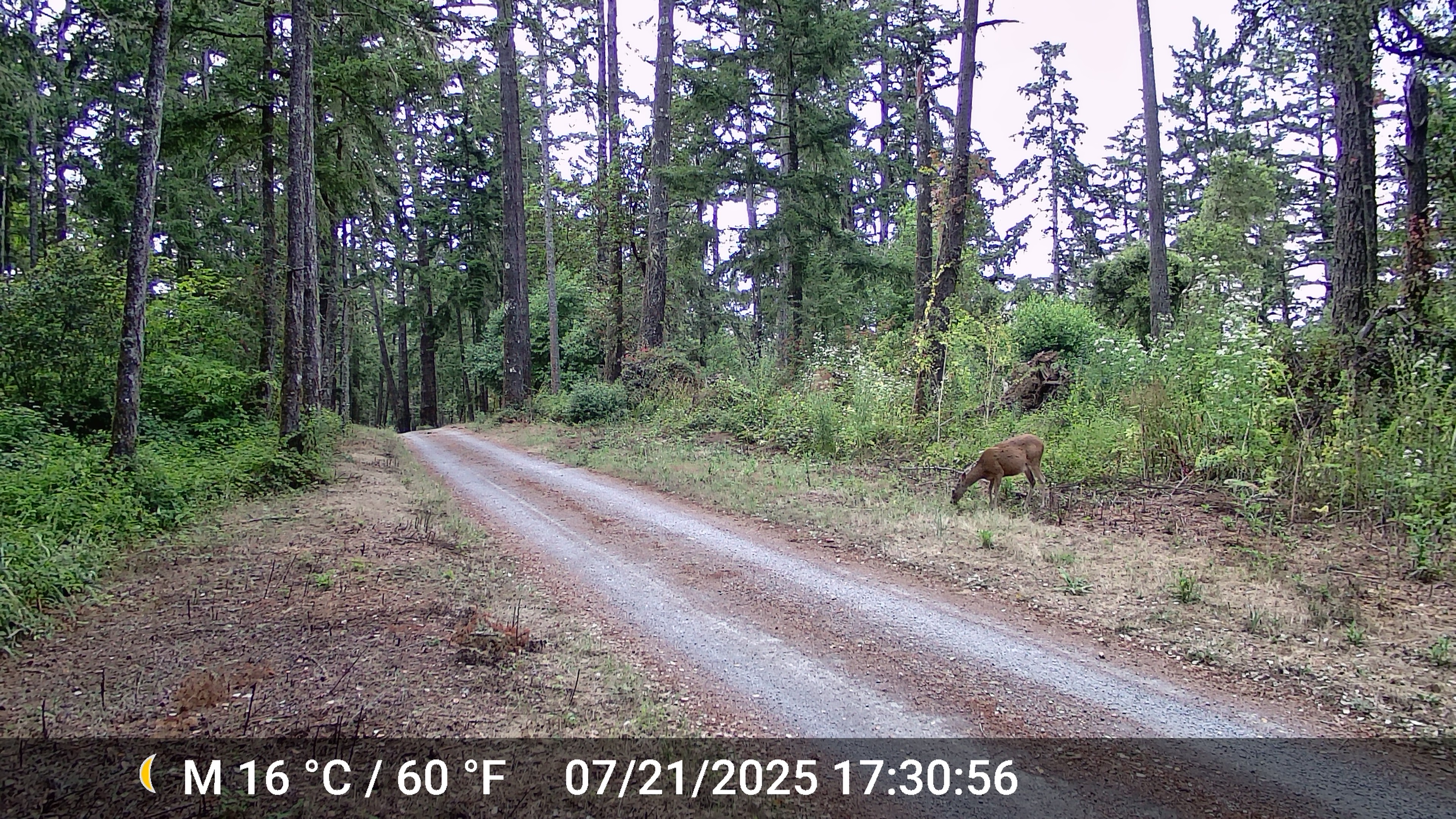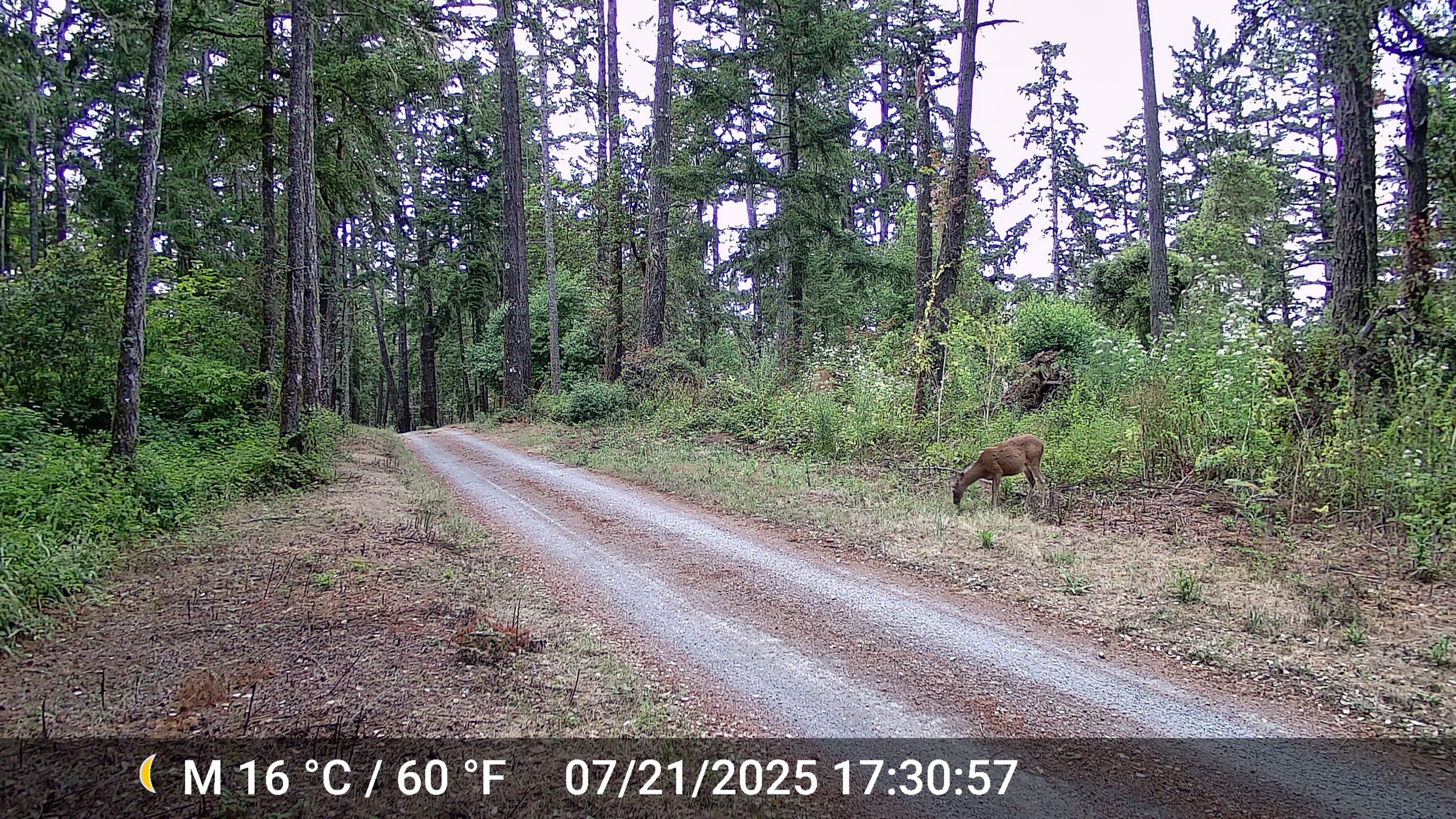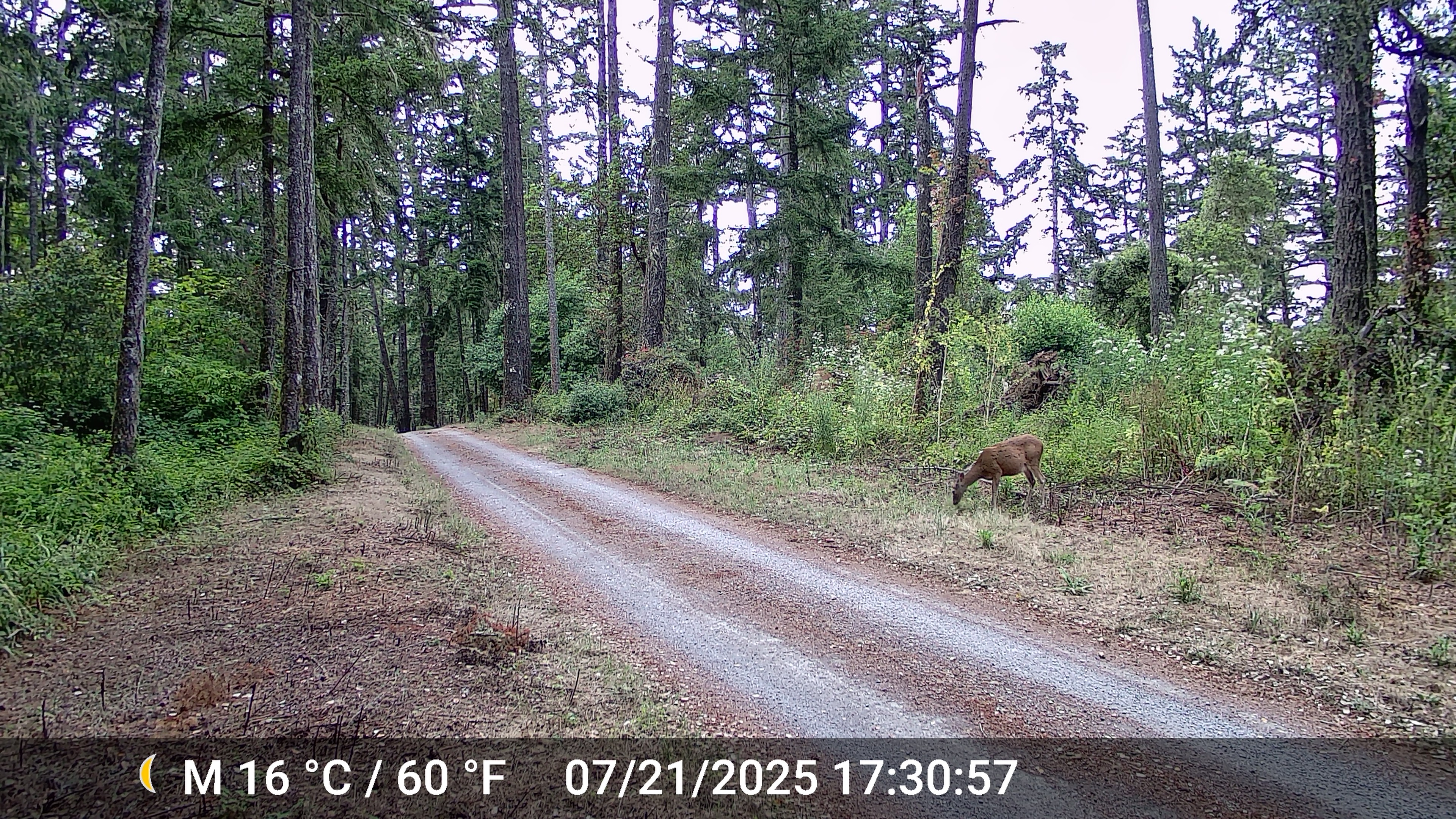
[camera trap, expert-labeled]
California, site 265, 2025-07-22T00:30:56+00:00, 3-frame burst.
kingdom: Animalia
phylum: Chordata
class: Mammalia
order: Artiodactyla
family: Cervidae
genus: Odocoileus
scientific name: Odocoileus hemionus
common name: mule deer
Mule deer (Odocoileus hemionus).